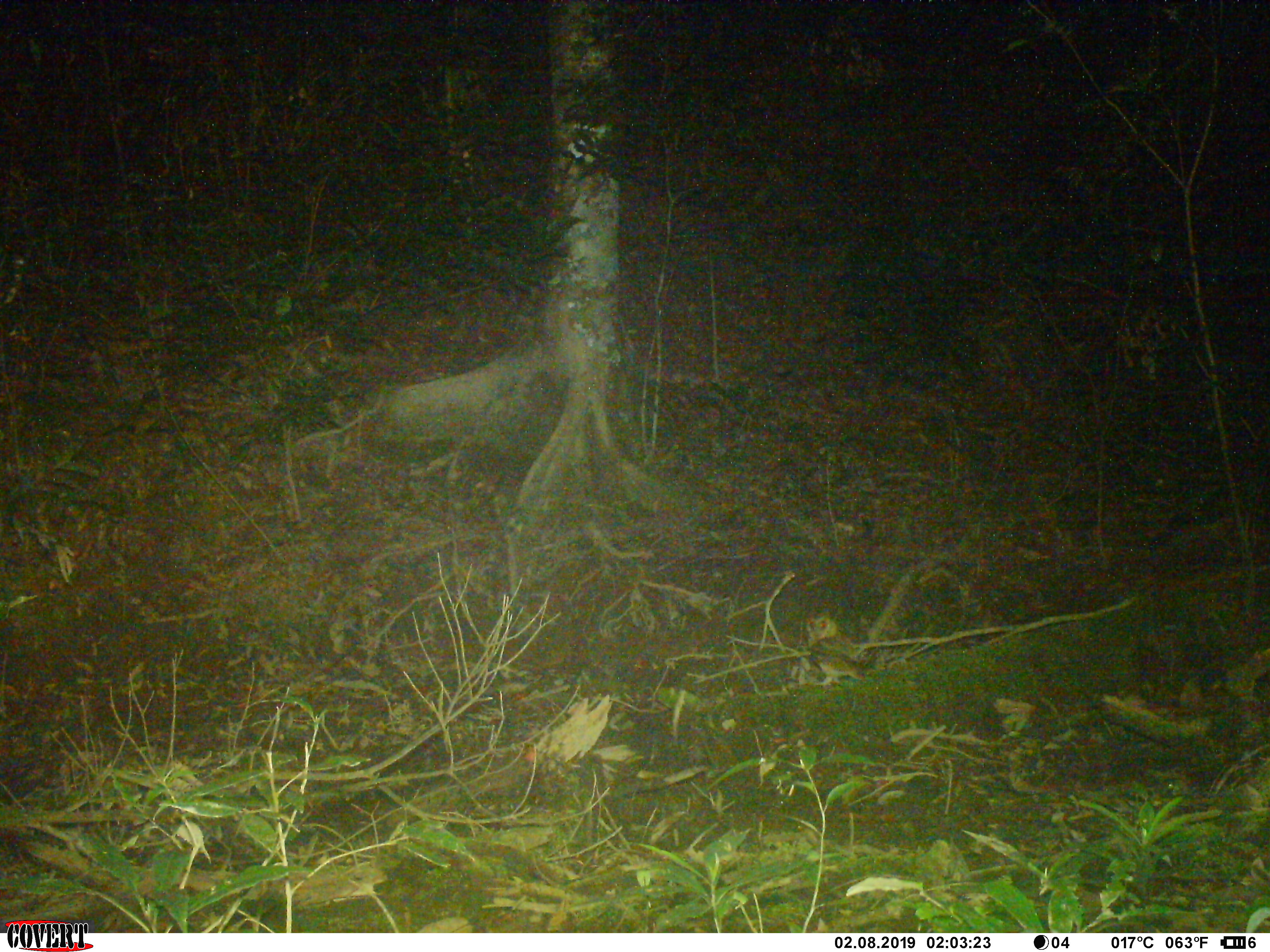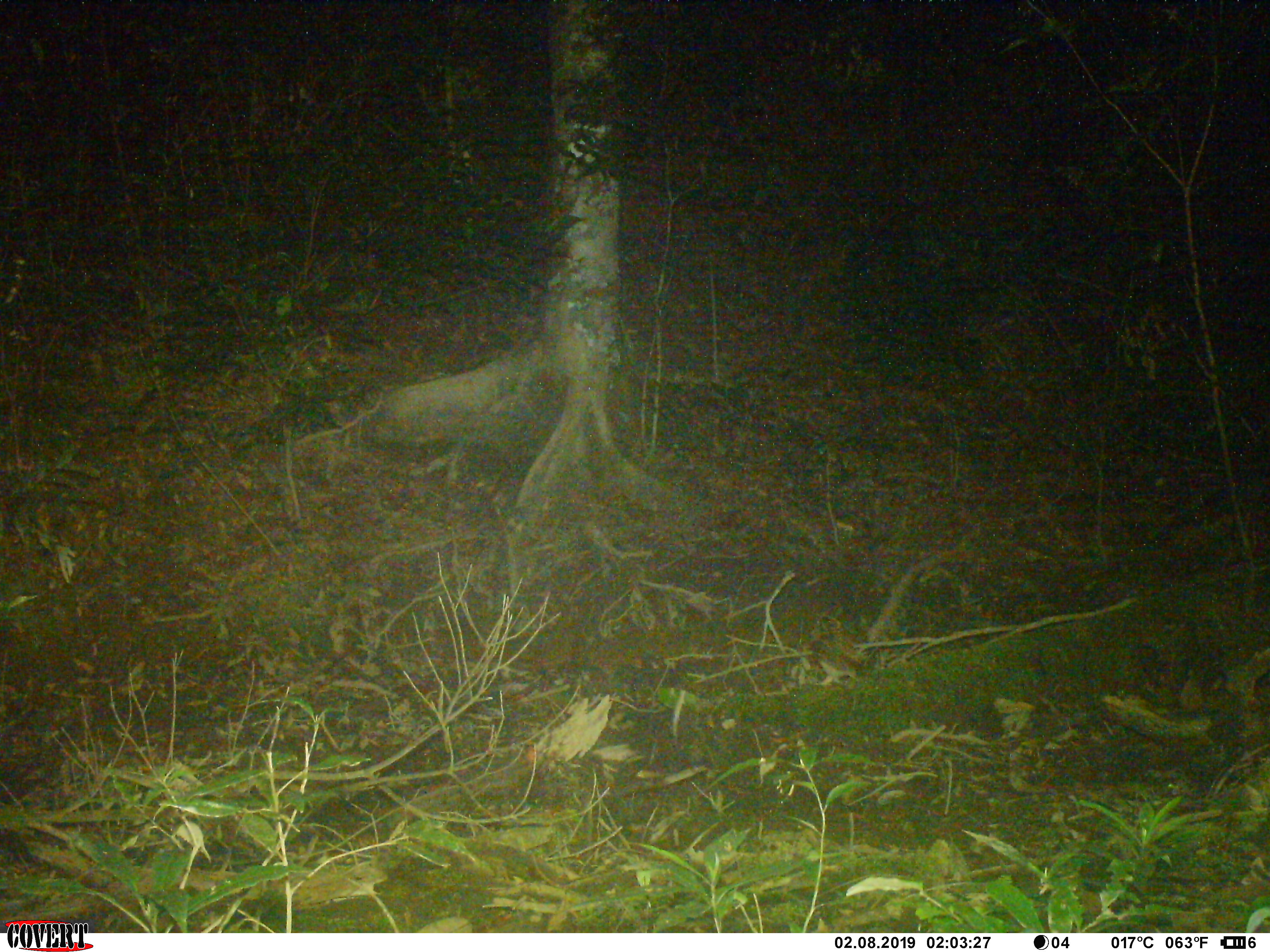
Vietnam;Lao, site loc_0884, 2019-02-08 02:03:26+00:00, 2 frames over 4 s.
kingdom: Animalia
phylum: Chordata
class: Aves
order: Strigiformes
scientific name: Strigiformes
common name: owl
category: unidentified owl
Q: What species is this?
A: Unidentified owl (owl) (Strigiformes).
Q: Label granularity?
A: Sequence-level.